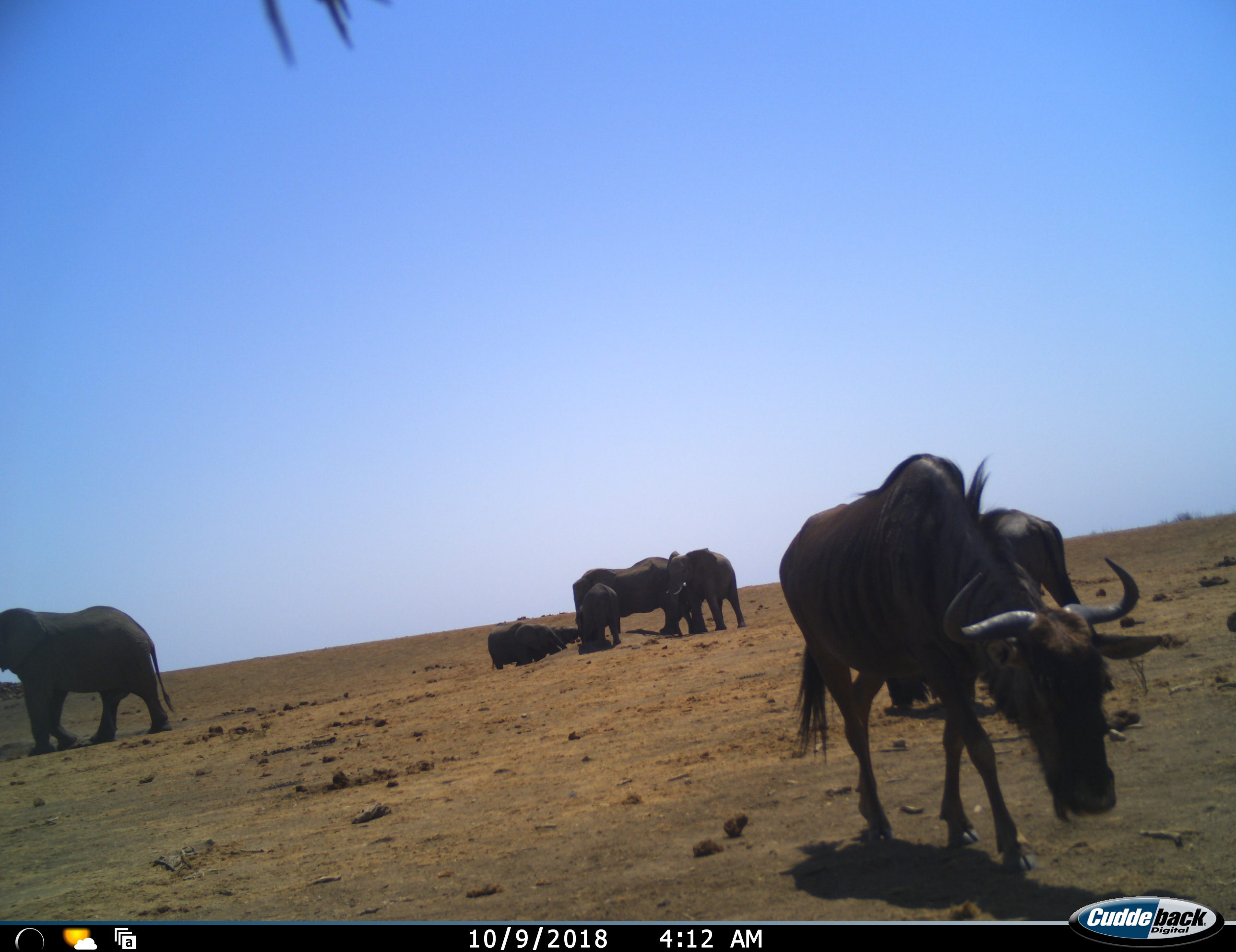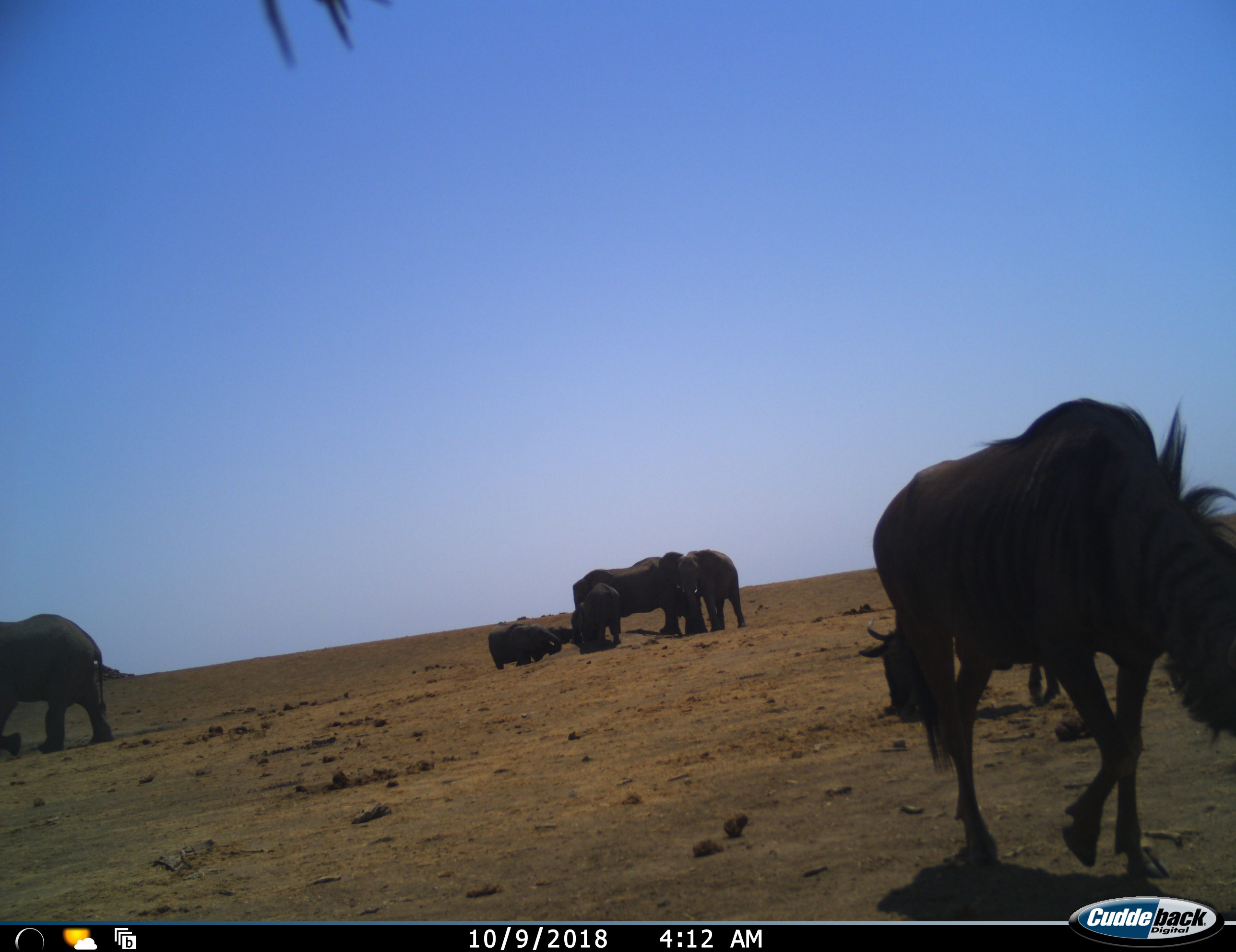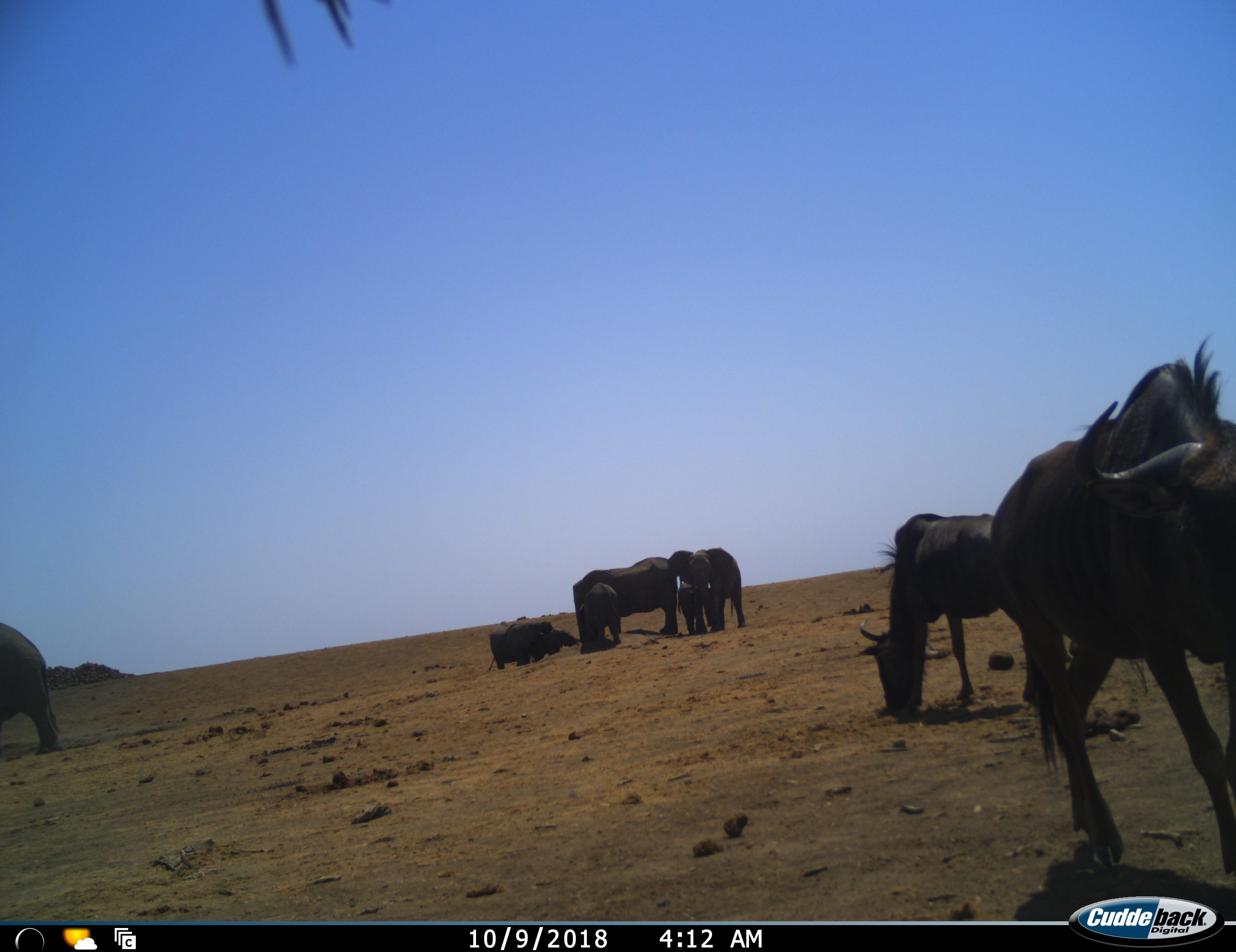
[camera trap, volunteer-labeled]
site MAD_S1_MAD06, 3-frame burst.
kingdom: Animalia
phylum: Chordata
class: Mammalia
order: Proboscidea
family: Elephantidae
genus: Loxodonta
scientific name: Loxodonta africana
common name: african bush elephant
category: elephant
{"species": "elephant (african bush elephant) (Loxodonta africana)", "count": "6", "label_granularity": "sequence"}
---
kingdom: Animalia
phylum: Chordata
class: Mammalia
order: Artiodactyla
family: Bovidae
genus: Connochaetes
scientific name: Connochaetes taurinus taurinus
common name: blue wildebeest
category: wildebeestblue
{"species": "wildebeestblue (blue wildebeest) (Connochaetes taurinus taurinus)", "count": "2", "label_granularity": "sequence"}